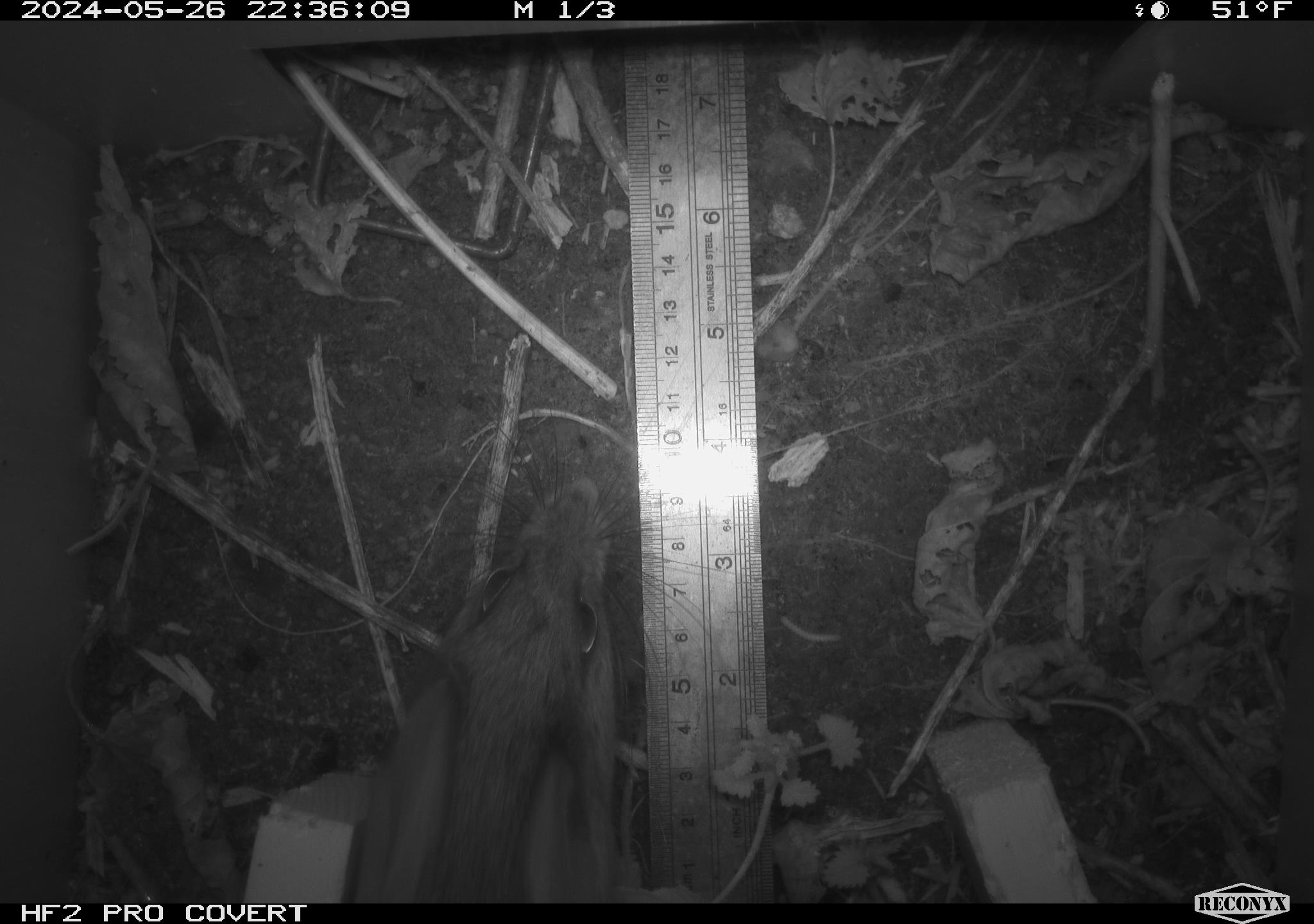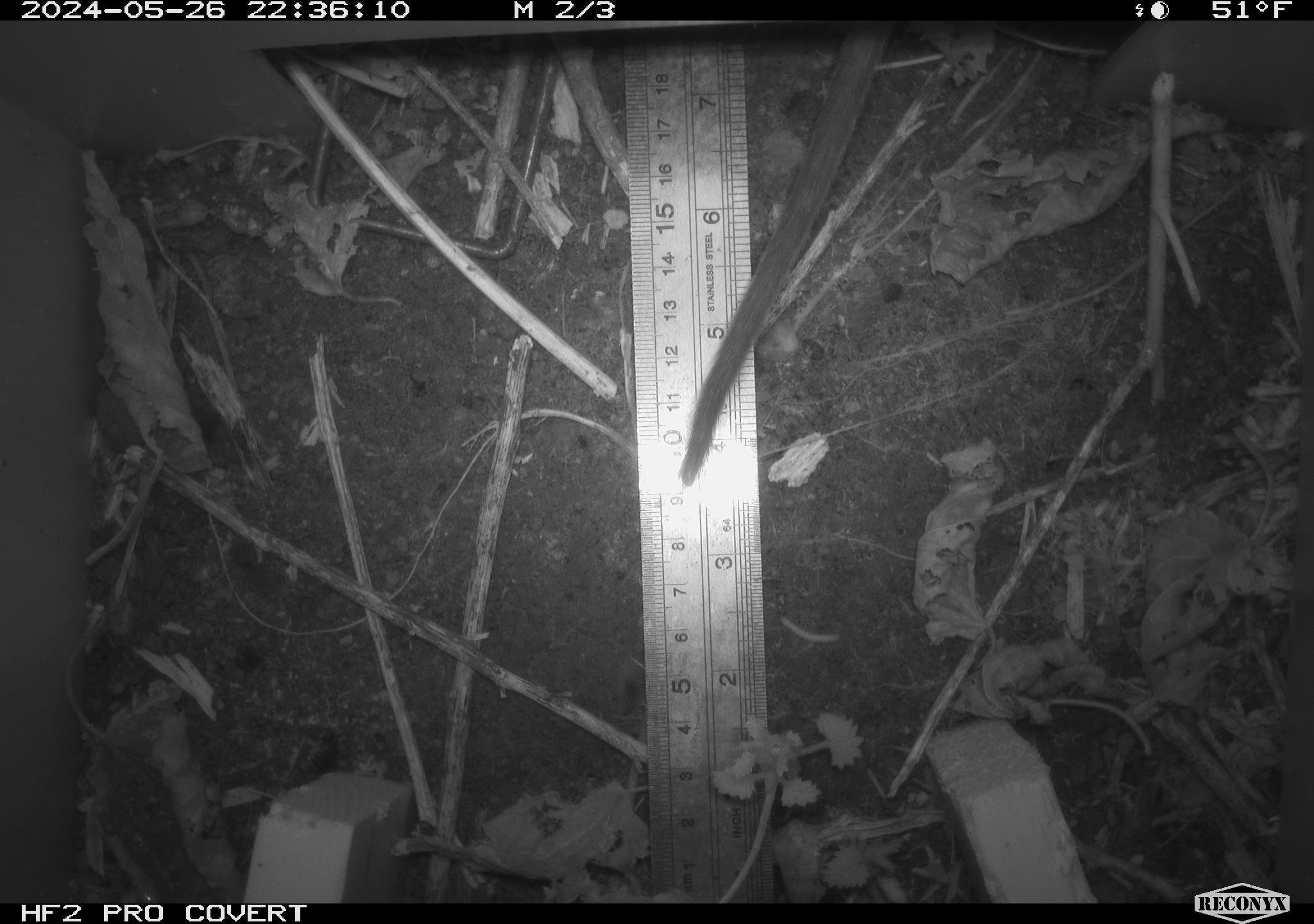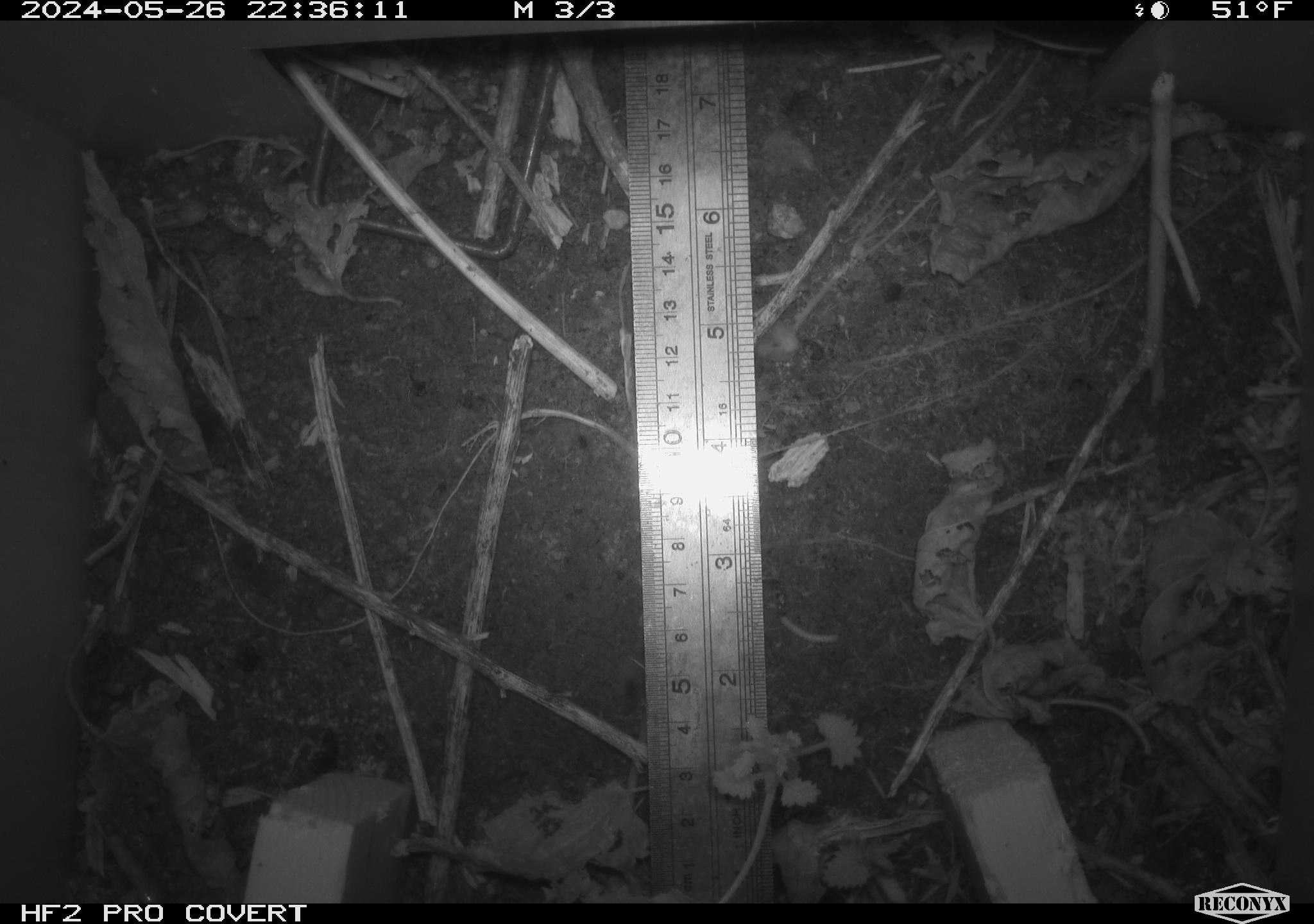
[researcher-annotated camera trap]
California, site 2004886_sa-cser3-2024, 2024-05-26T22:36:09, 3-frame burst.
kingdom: Animalia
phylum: Chordata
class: Mammalia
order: Rodentia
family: Muridae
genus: Rattus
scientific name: Rattus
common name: rat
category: rattus species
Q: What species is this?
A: Rattus species (rat) (Rattus).